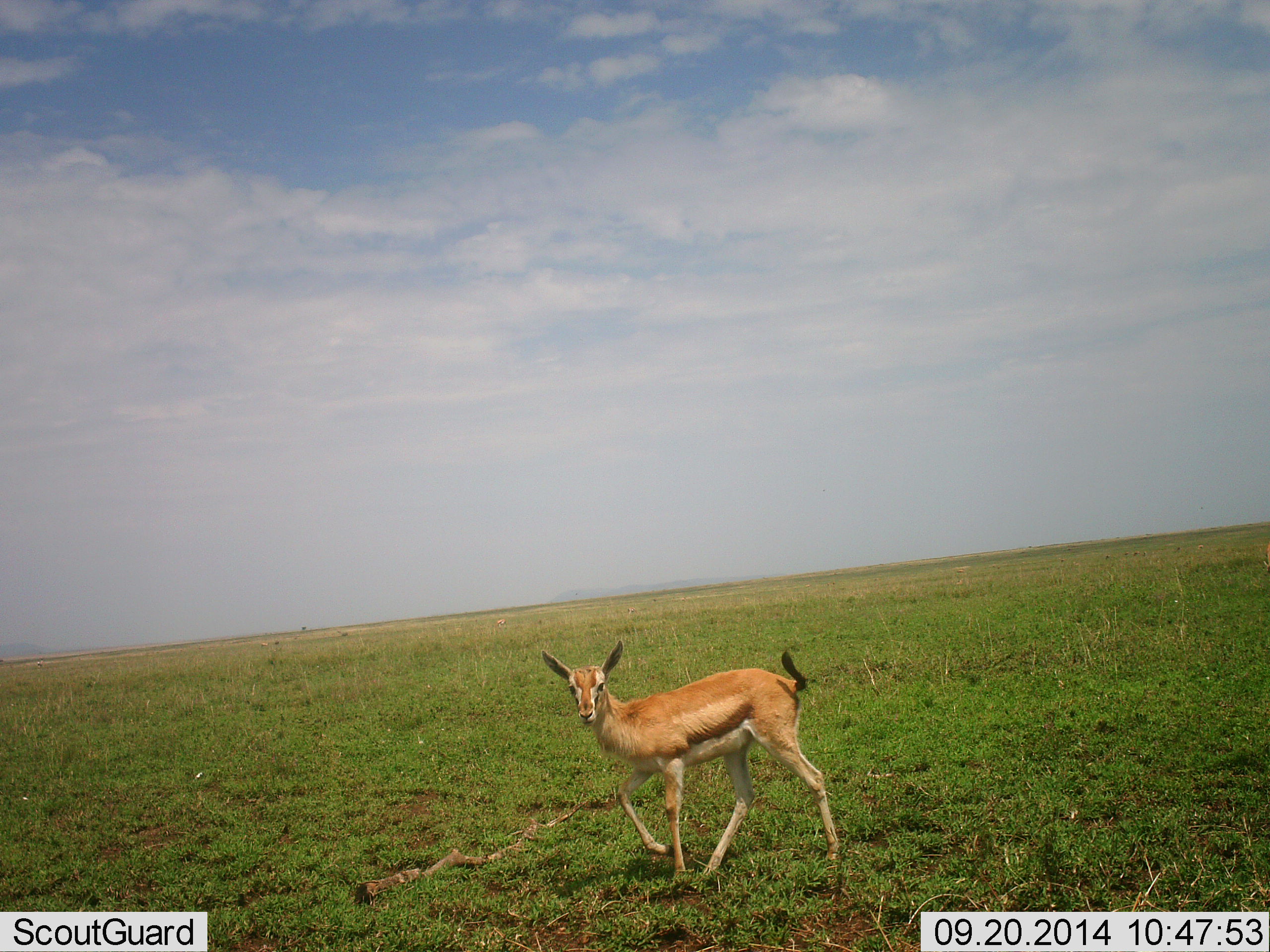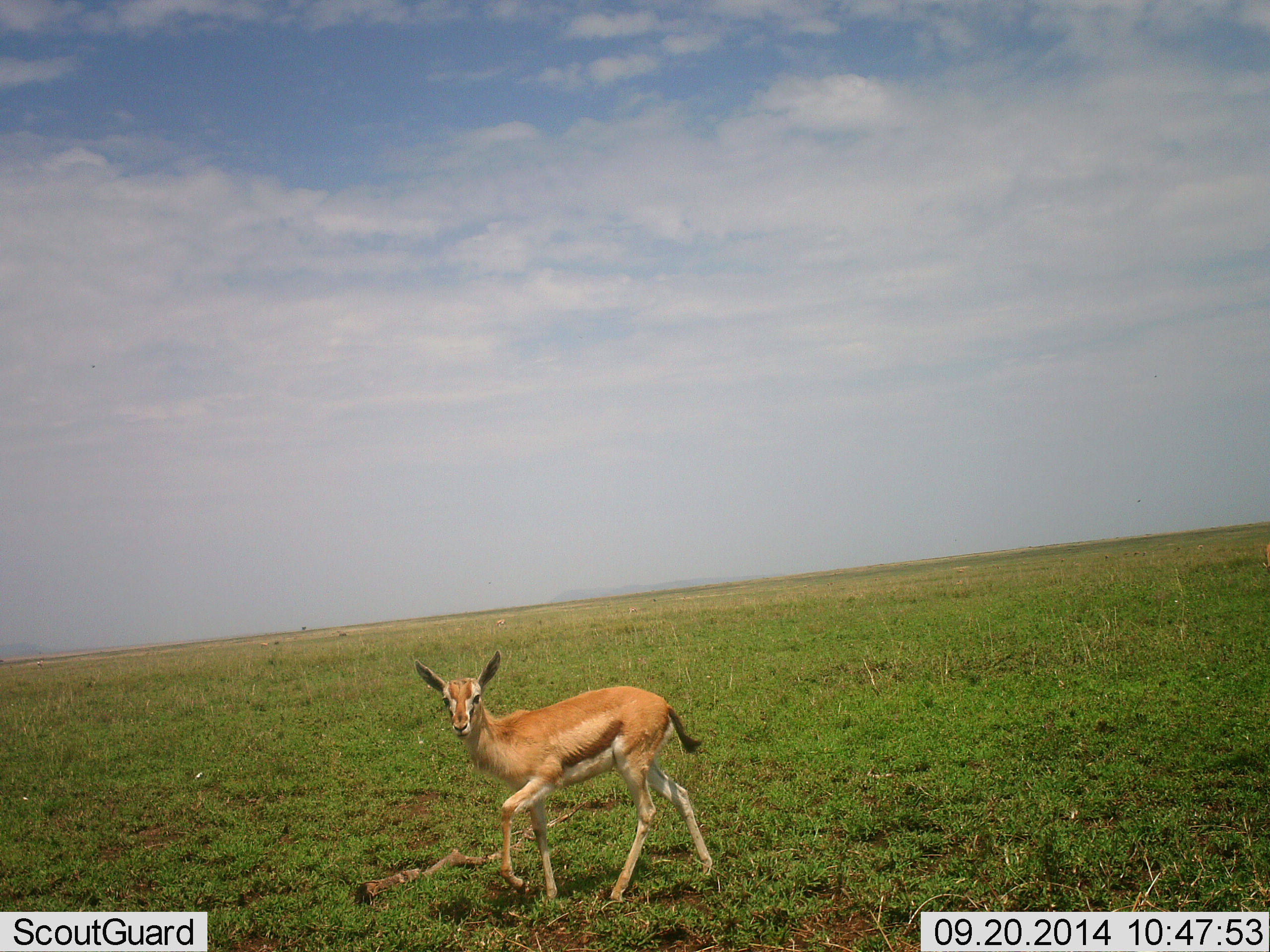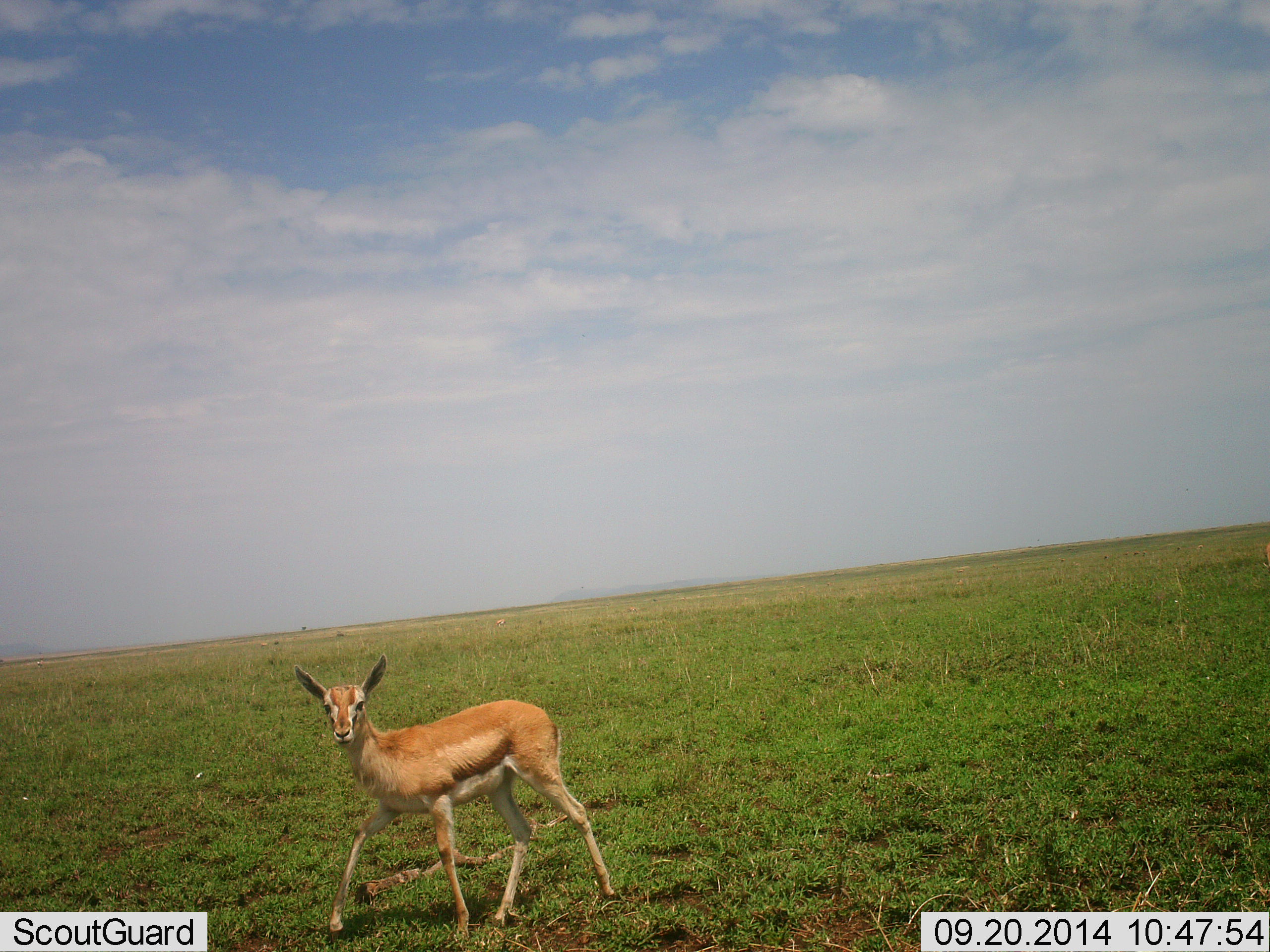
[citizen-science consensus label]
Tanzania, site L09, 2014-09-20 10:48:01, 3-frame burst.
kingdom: Animalia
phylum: Chordata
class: Mammalia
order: Artiodactyla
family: Bovidae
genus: Eudorcas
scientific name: Eudorcas thomsonii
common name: thomson's gazelle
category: gazellethomsons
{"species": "gazellethomsons (thomson's gazelle) (Eudorcas thomsonii)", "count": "1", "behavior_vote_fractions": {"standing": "0%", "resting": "0%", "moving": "100%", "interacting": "9%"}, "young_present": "9%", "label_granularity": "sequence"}